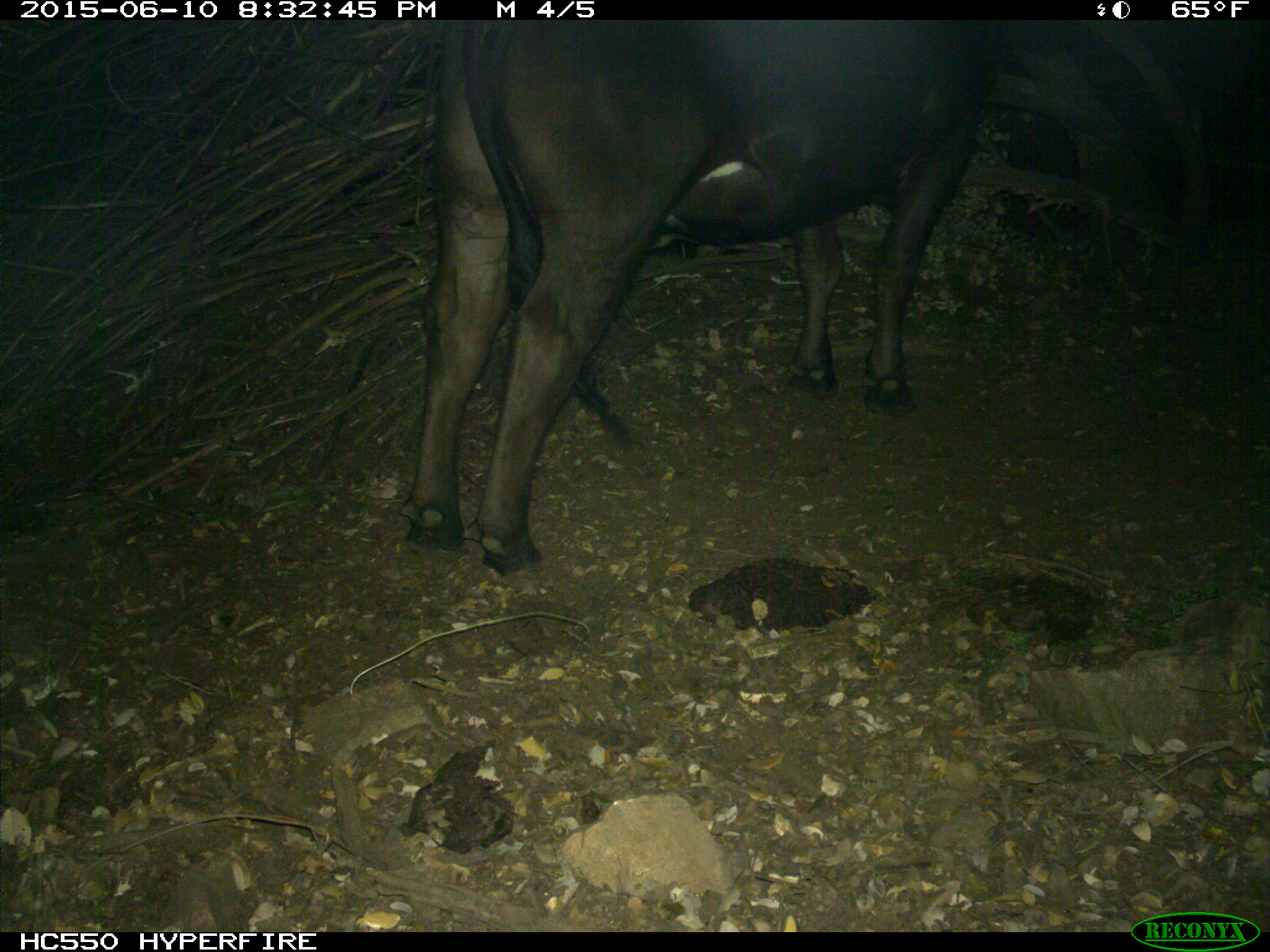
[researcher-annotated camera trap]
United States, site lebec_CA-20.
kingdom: Animalia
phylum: Chordata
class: Mammalia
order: Artiodactyla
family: Bovidae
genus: Bos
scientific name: Bos taurus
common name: domestic cow